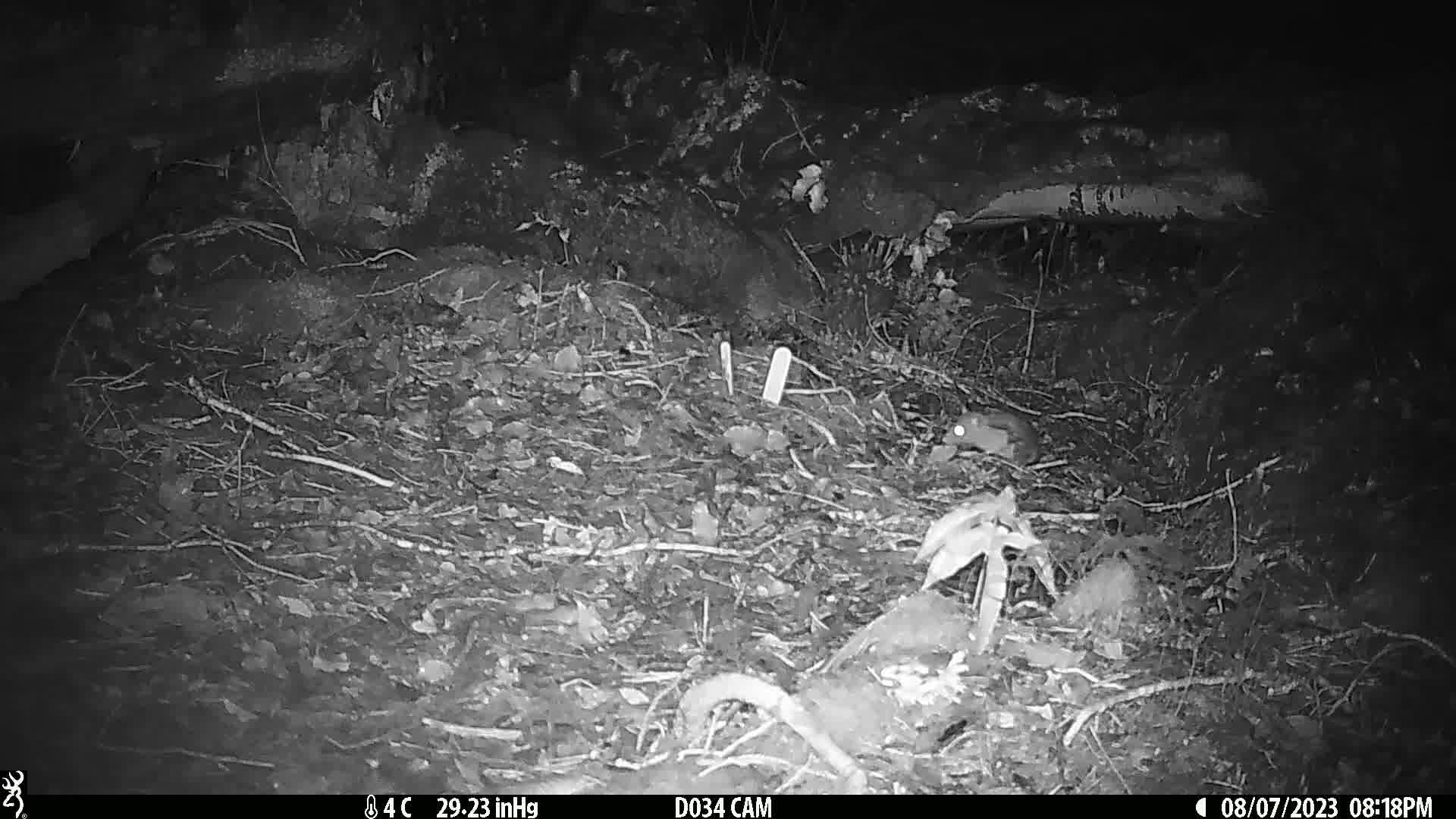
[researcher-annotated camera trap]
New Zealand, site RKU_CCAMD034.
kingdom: Animalia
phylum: Chordata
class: Mammalia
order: Rodentia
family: Muridae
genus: Rattus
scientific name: Rattus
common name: rat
Rat (Rattus).